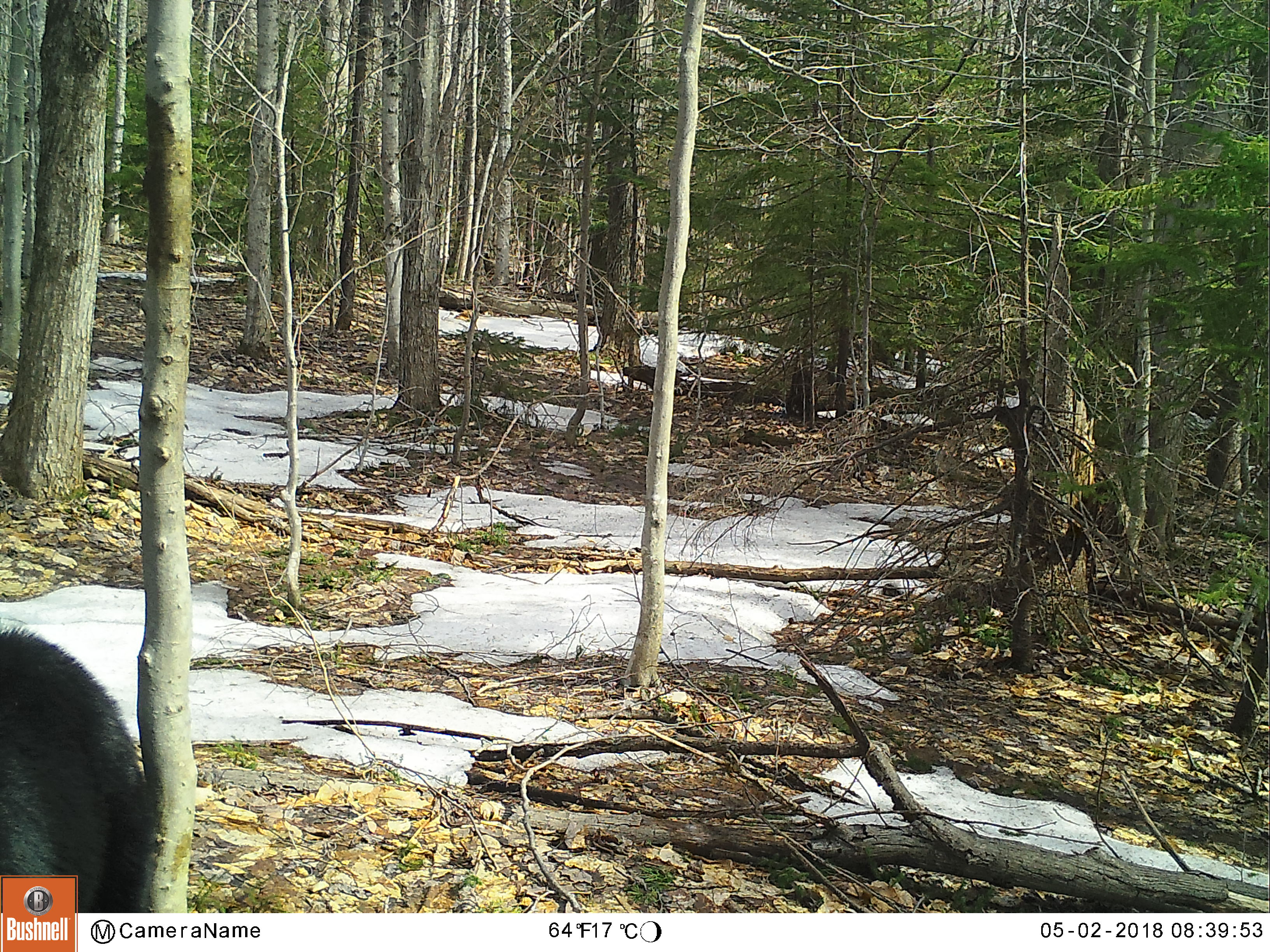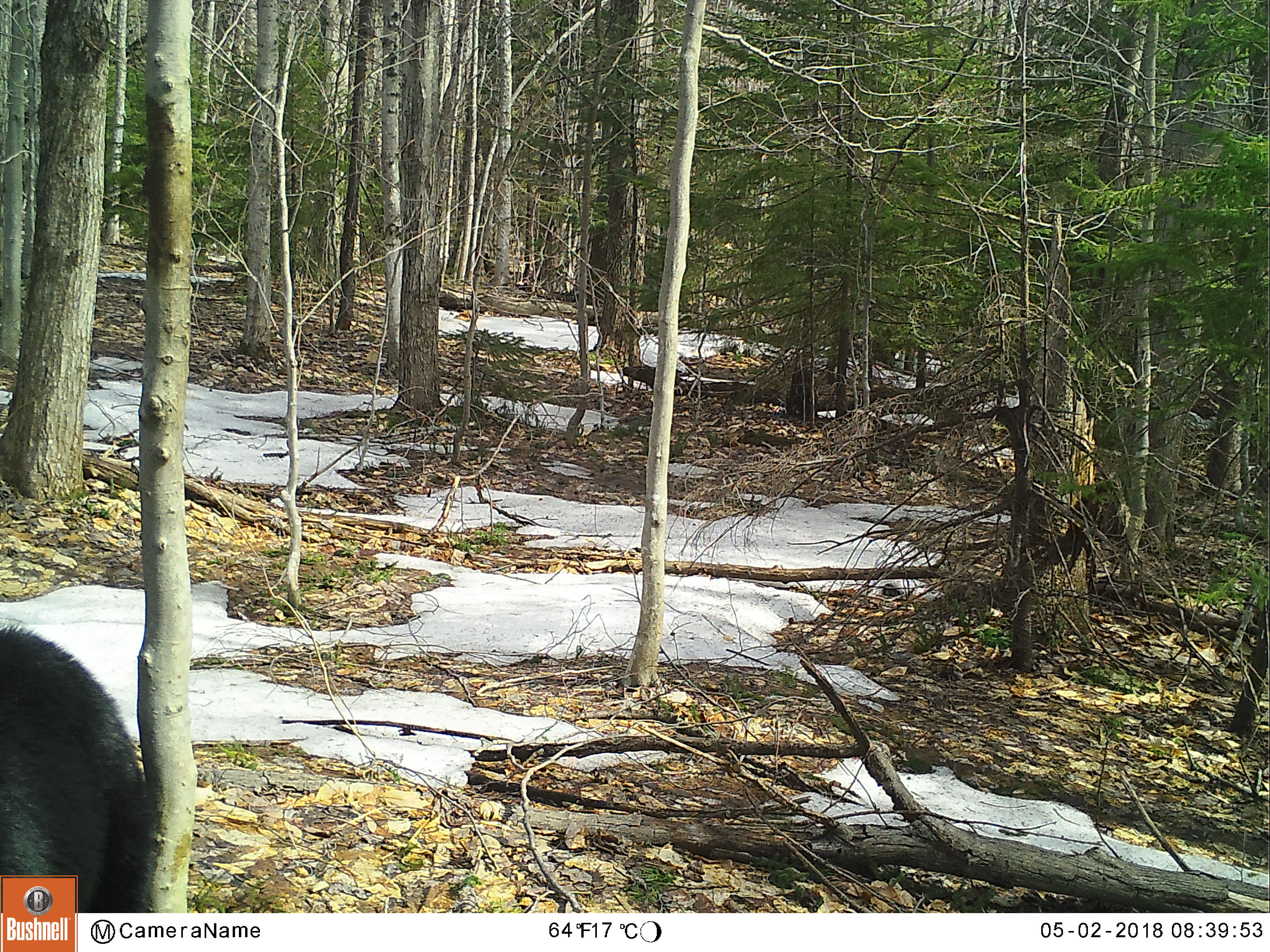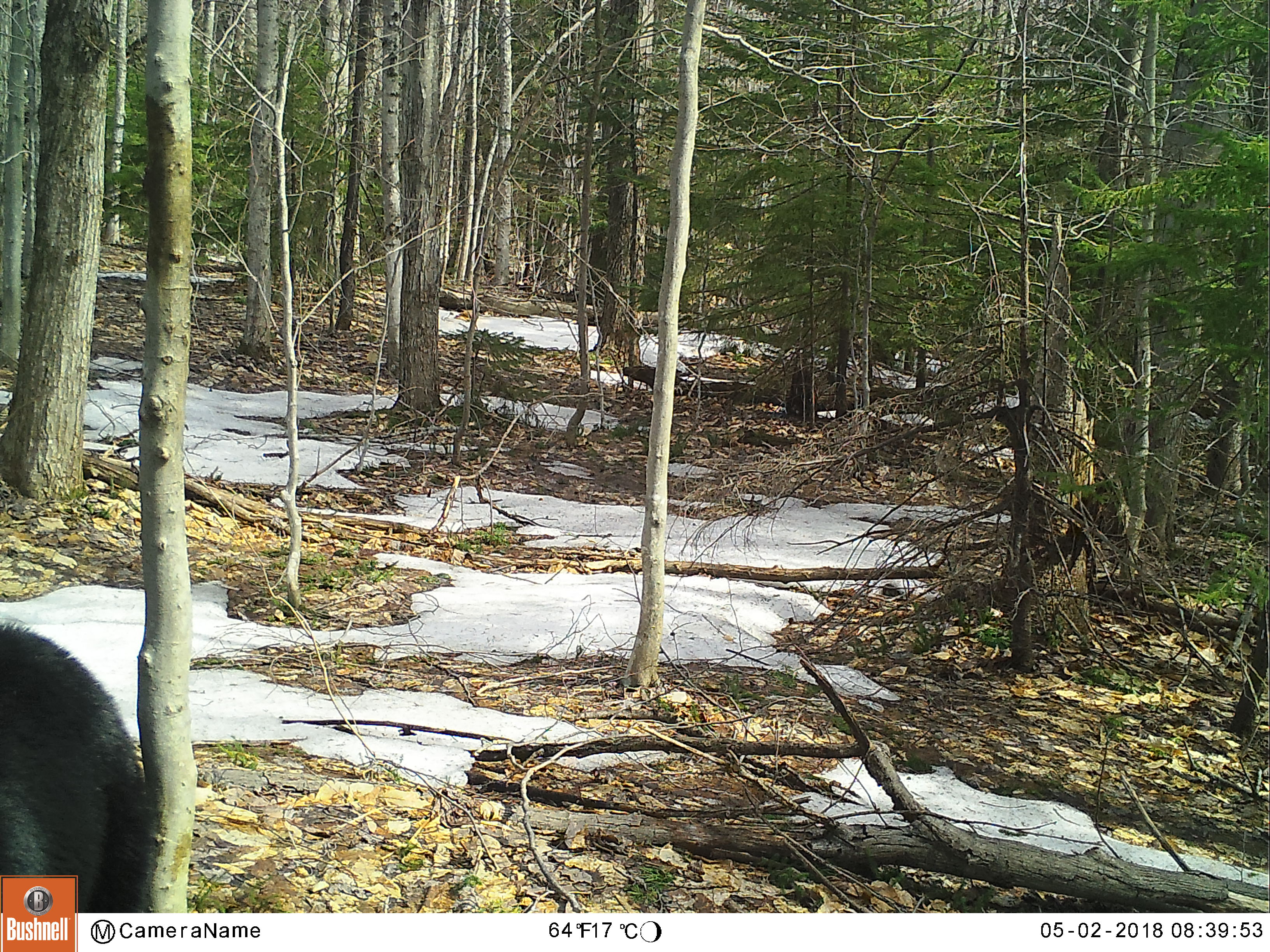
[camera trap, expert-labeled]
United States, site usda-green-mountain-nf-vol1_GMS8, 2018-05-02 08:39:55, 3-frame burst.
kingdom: Animalia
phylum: Chordata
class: Mammalia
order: Carnivora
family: Ursidae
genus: Ursus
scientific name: Ursus americanus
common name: black bear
Black bear (Ursus americanus).